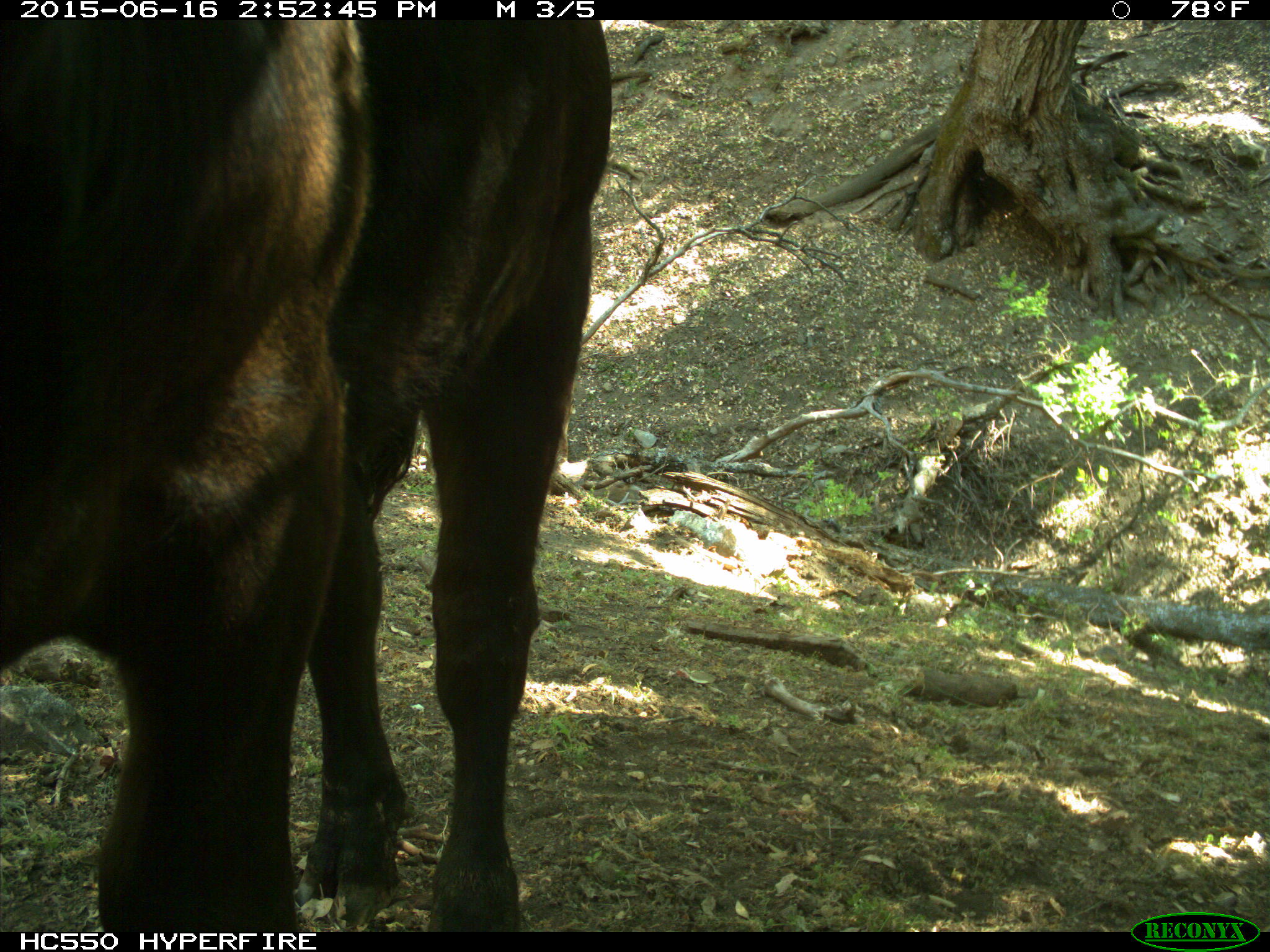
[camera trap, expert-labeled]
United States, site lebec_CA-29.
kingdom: Animalia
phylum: Chordata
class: Mammalia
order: Artiodactyla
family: Bovidae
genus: Bos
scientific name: Bos taurus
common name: domestic cow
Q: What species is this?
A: Bos taurus (domestic cow).